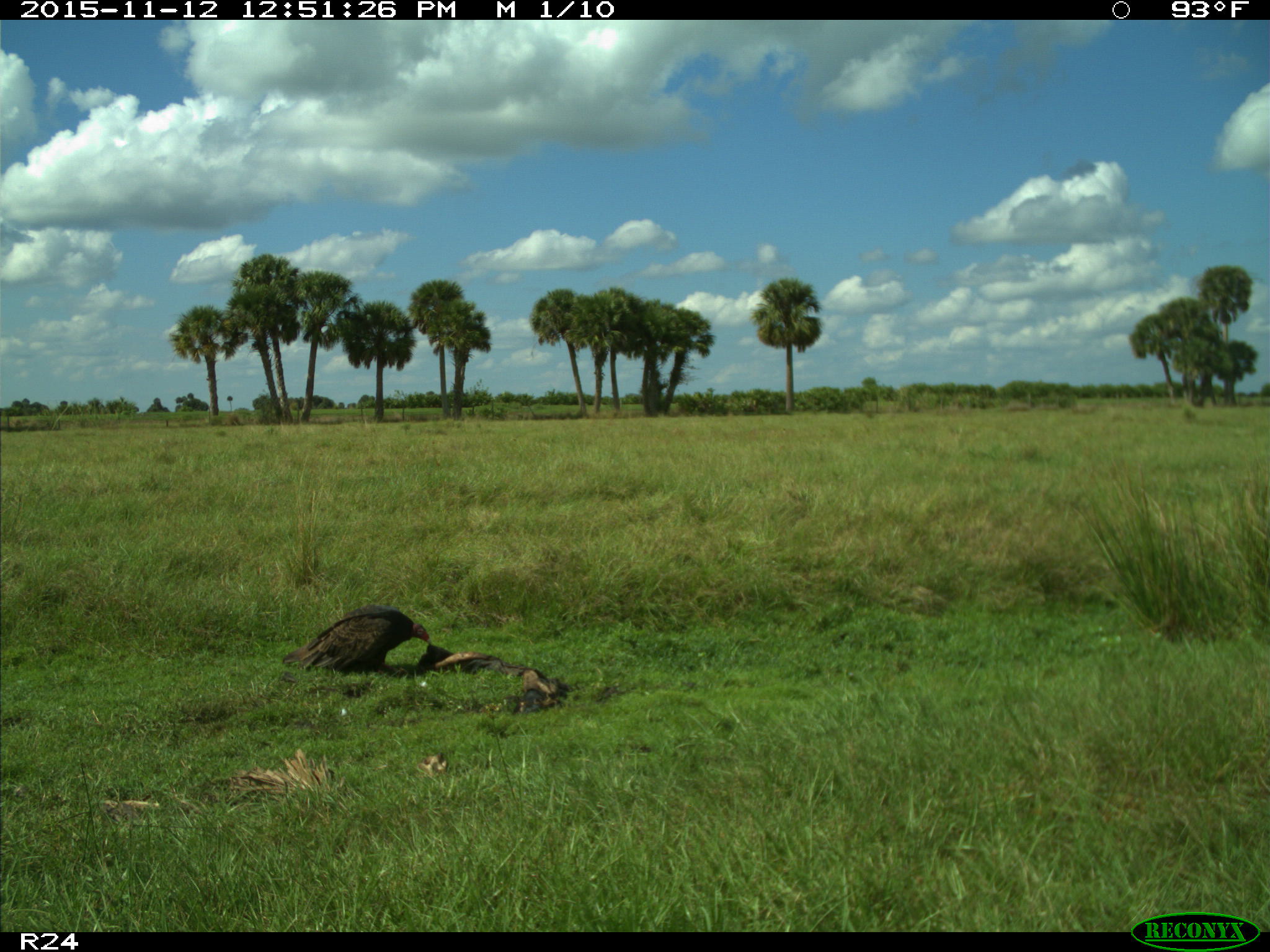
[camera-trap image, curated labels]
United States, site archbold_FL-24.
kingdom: Animalia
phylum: Chordata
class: Aves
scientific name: Aves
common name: birds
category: unidentified bird